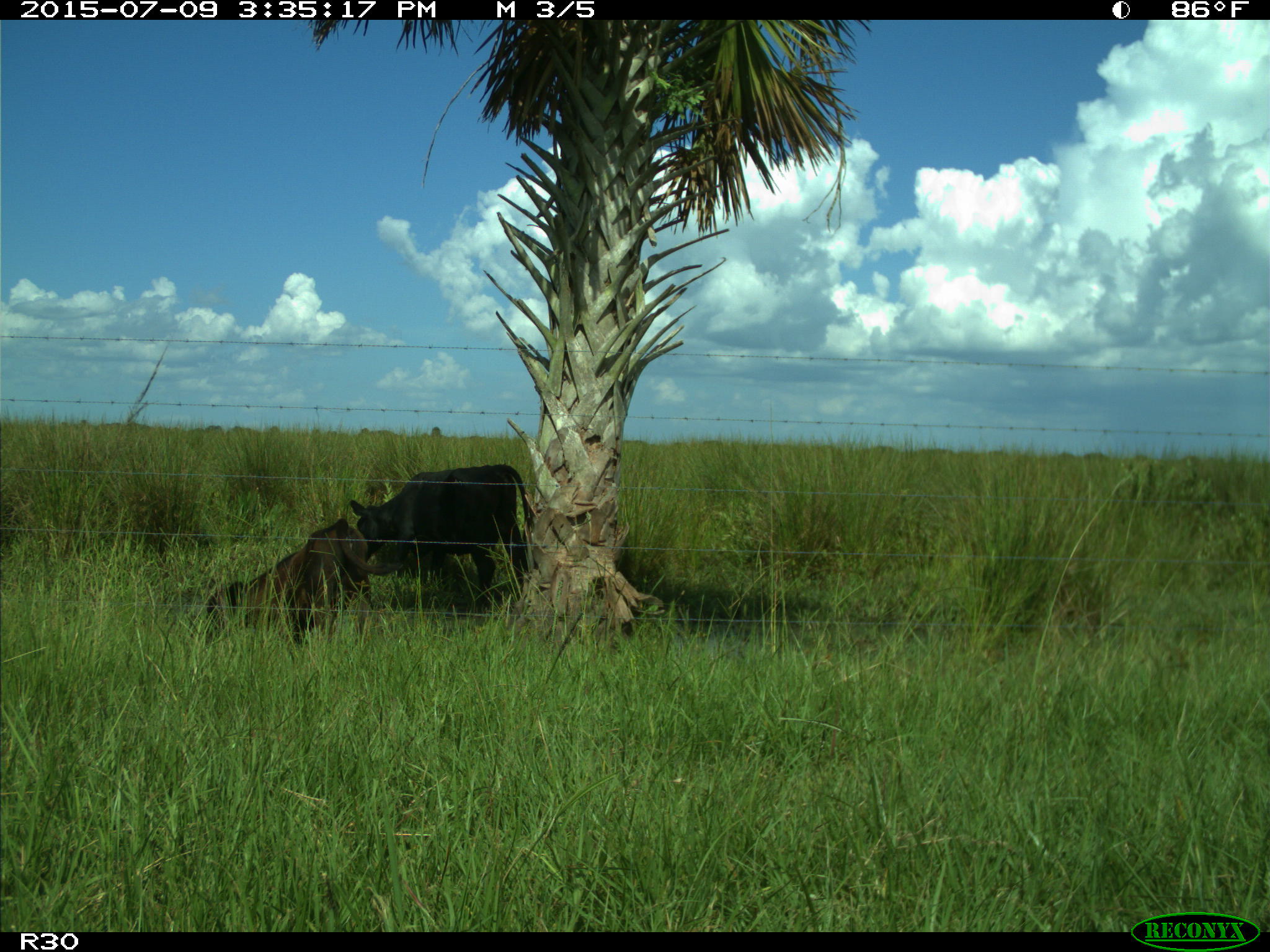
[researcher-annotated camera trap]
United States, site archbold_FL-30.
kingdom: Animalia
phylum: Chordata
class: Mammalia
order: Artiodactyla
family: Bovidae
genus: Bos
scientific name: Bos taurus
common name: domestic cow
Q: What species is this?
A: Bos taurus (domestic cow).